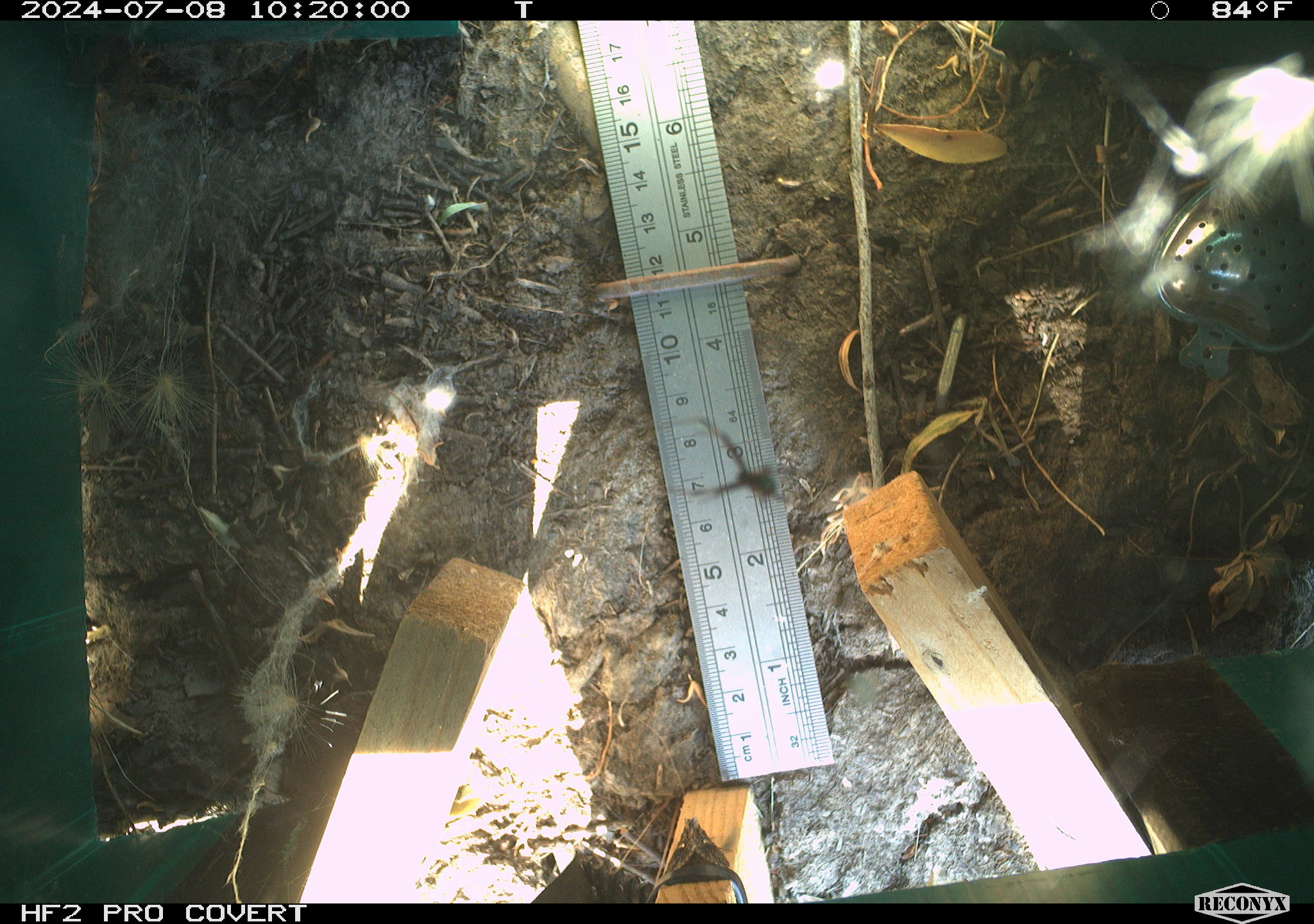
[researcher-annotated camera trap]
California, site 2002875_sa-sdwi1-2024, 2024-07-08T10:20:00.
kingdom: Animalia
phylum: Arthropoda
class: Arachnida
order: Araneae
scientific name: Araneae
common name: spider